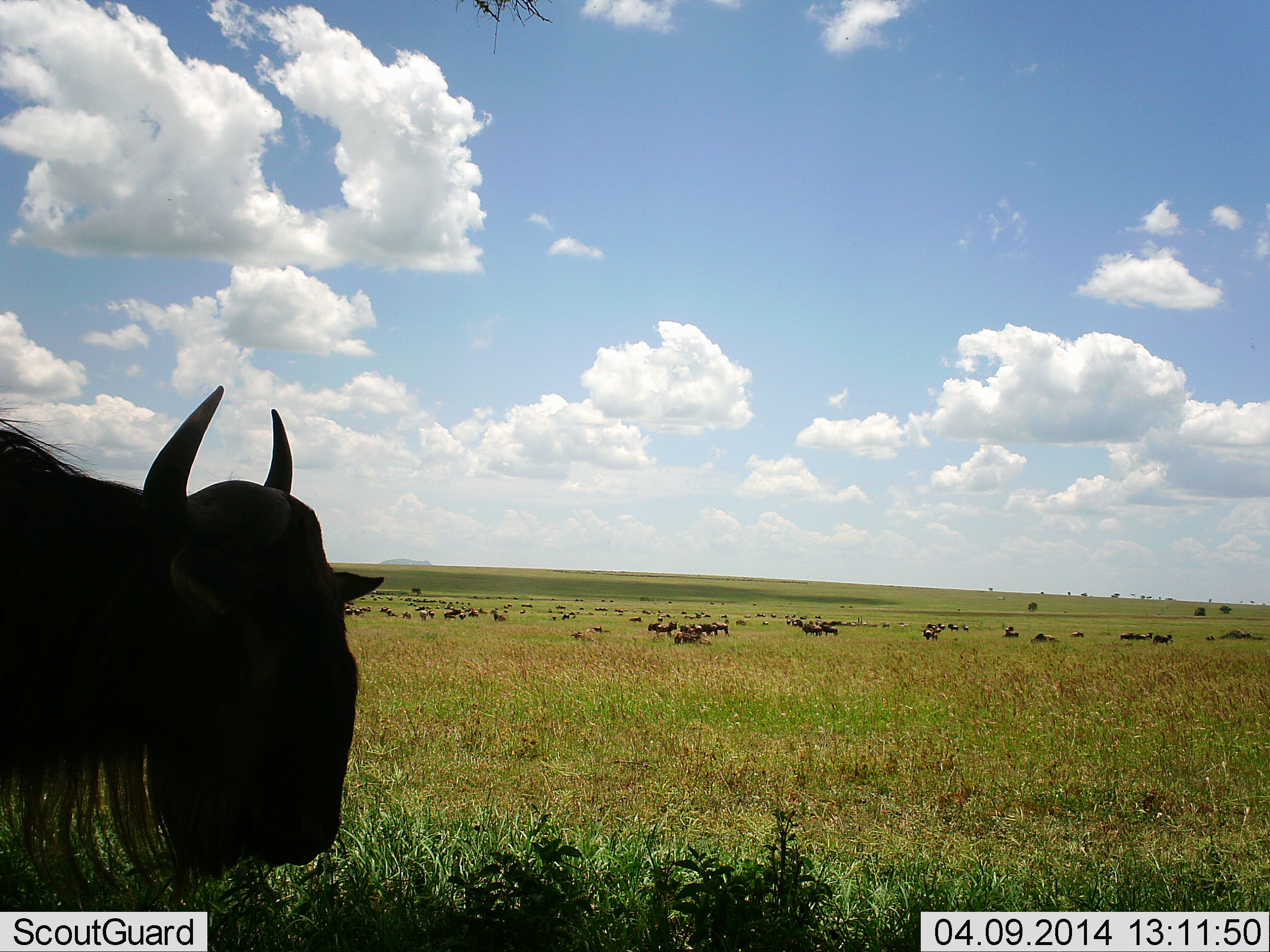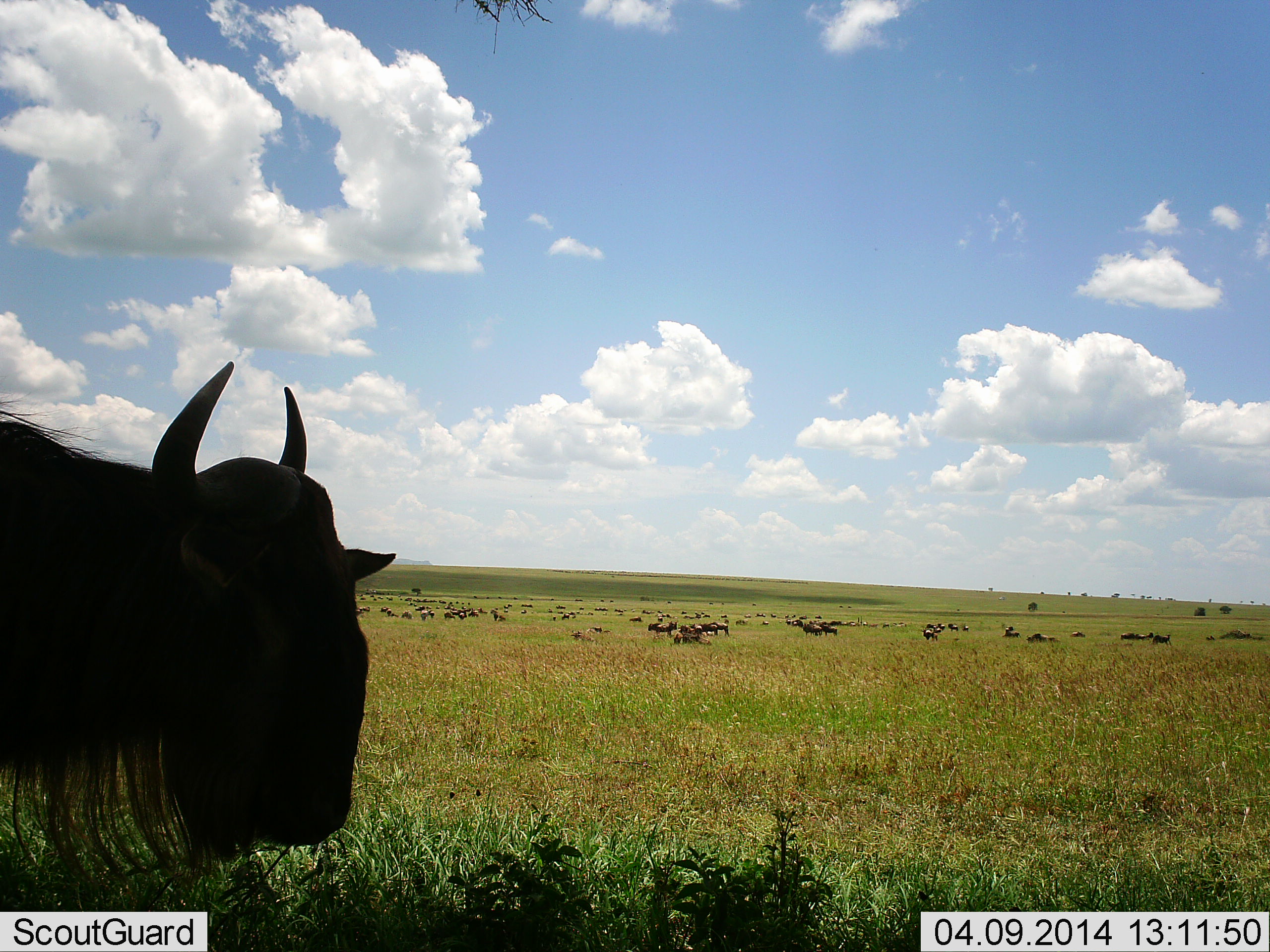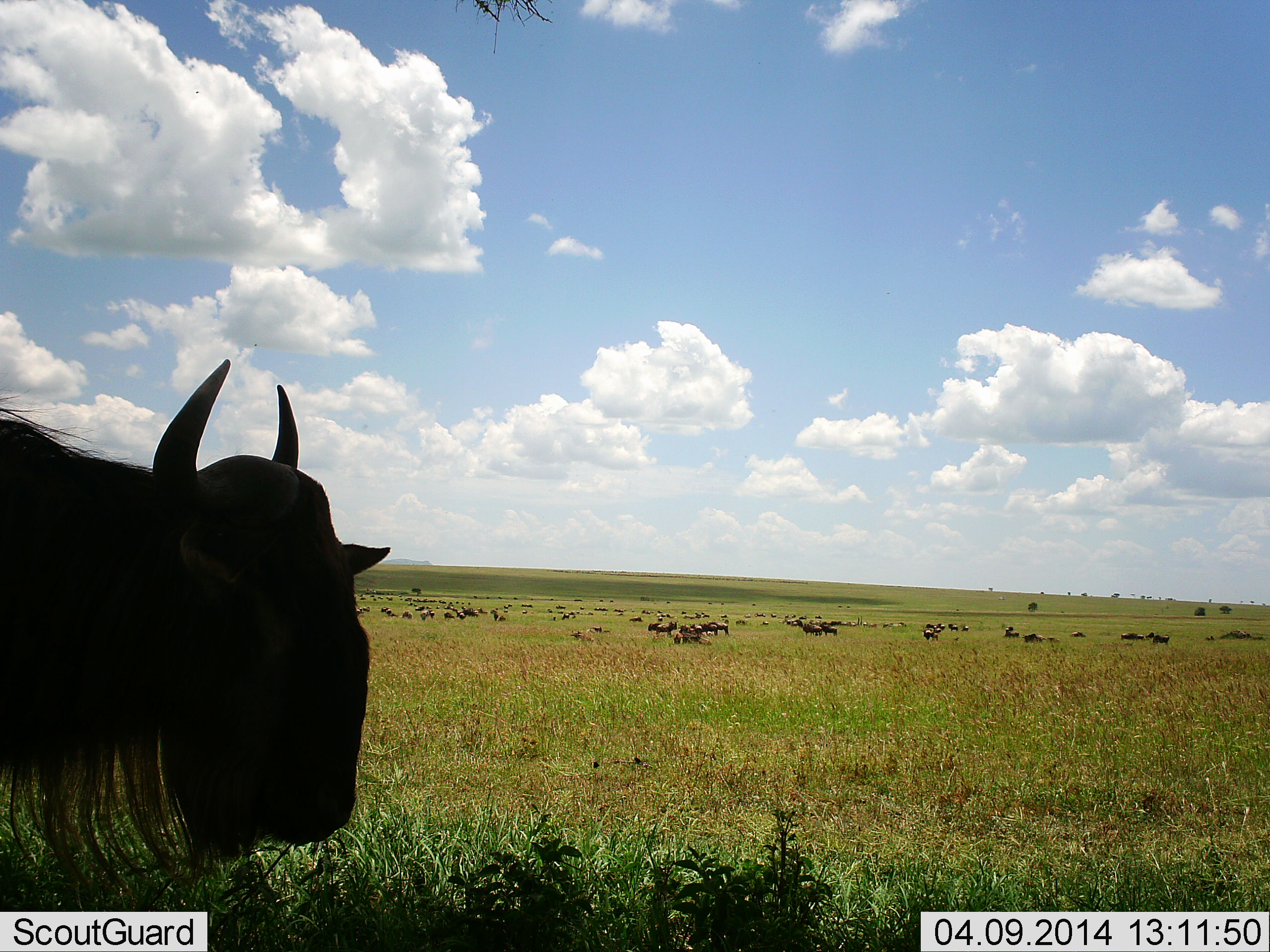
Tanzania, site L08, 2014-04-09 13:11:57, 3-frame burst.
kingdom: Animalia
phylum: Chordata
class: Mammalia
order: Artiodactyla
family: Bovidae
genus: Connochaetes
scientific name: Connochaetes taurinus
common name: blue wildebeest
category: wildebeest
Wildebeest (blue wildebeest) (Connochaetes taurinus), count 11-50. Behavior (volunteer vote fractions): standing 74%, resting 24%, moving 29%, interacting 3%. Young present (vote fraction): 3%. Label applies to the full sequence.